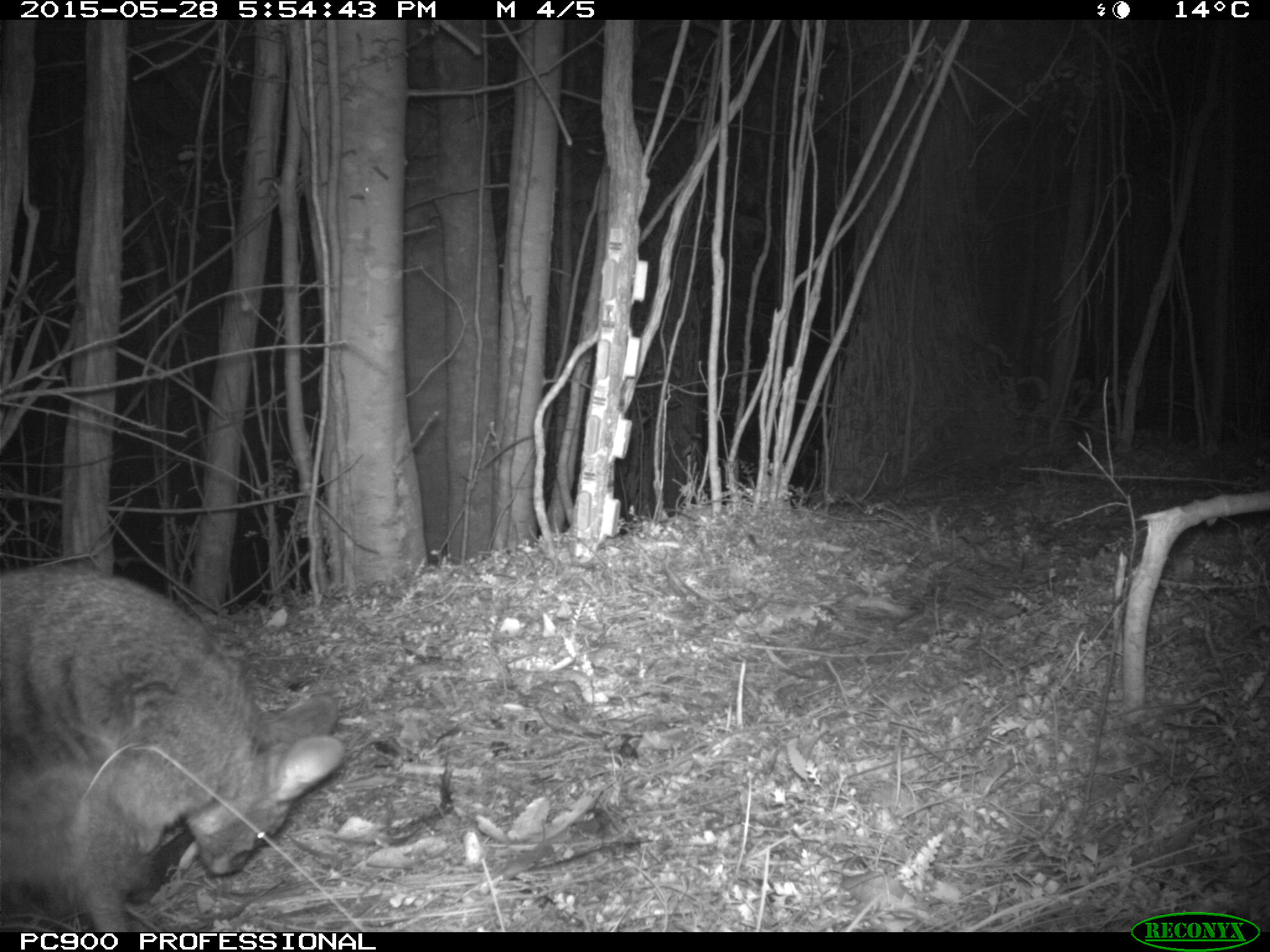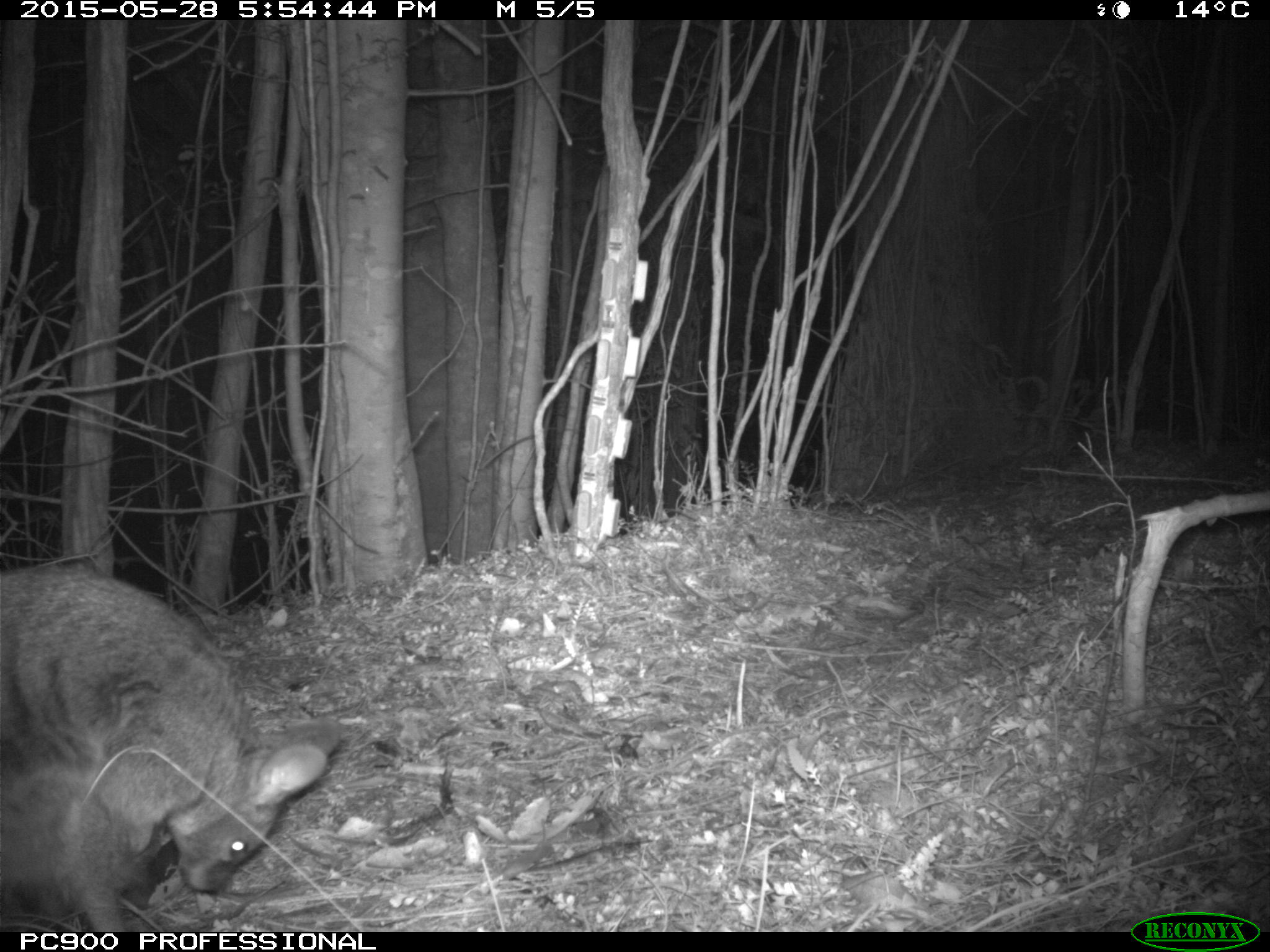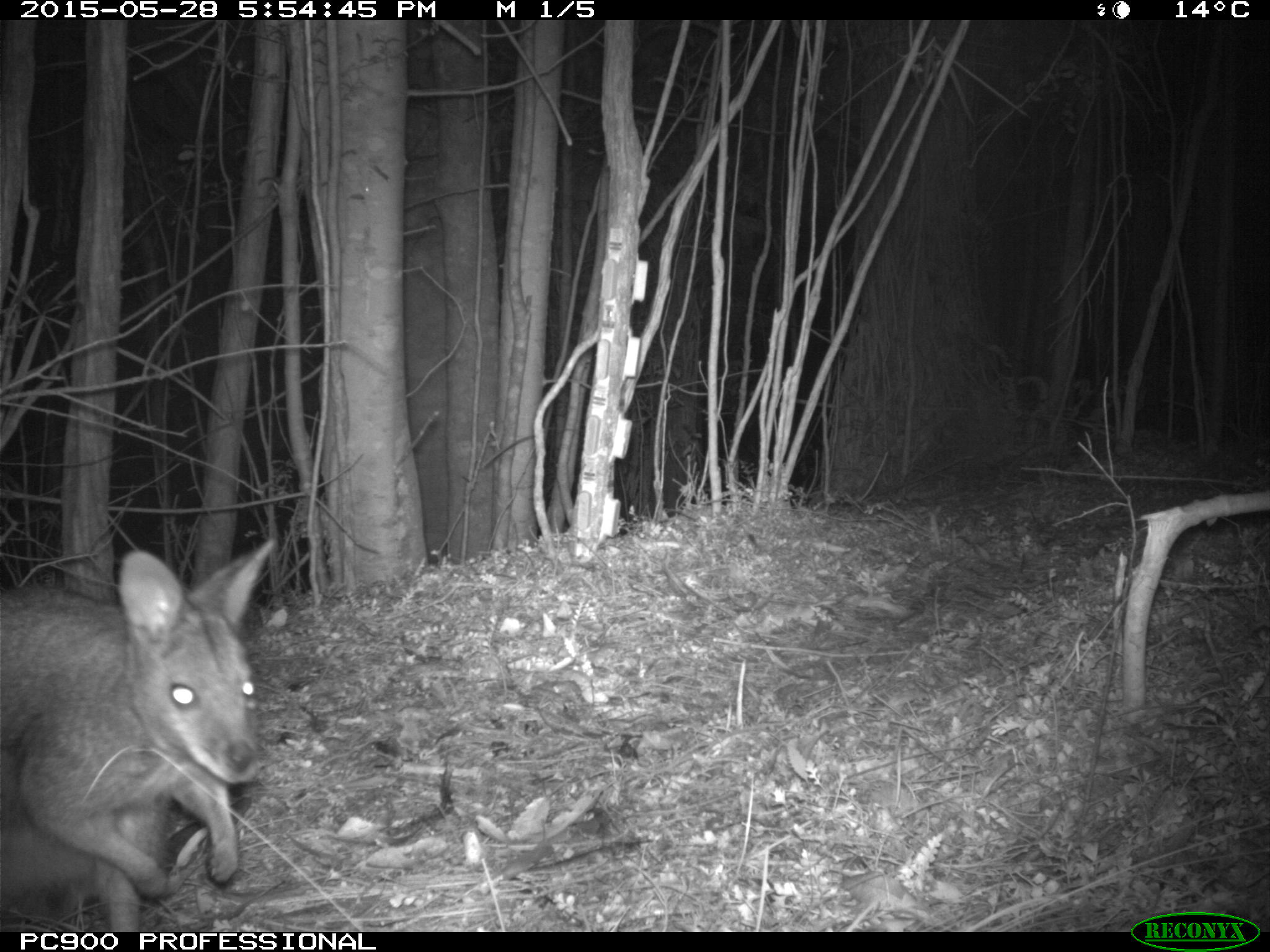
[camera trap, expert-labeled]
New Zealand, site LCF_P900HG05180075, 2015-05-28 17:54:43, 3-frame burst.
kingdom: Animalia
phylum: Chordata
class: Mammalia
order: Diprotodontia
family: Macropodidae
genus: Notamacropus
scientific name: Notamacropus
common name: wallaby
Wallaby (Notamacropus).